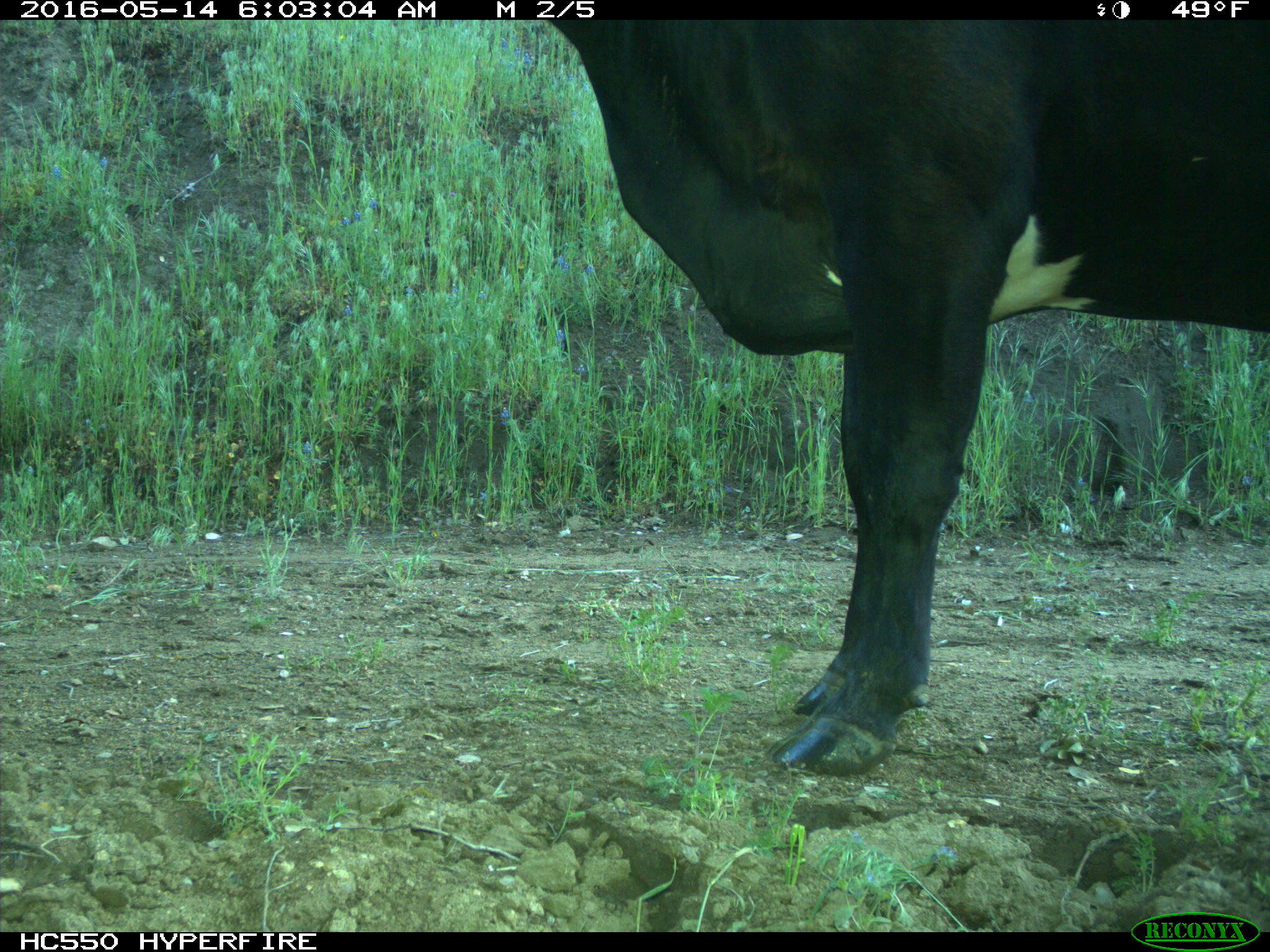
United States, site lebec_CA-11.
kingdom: Animalia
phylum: Chordata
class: Mammalia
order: Artiodactyla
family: Bovidae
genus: Bos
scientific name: Bos taurus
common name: domestic cow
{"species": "Bos taurus (domestic cow)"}